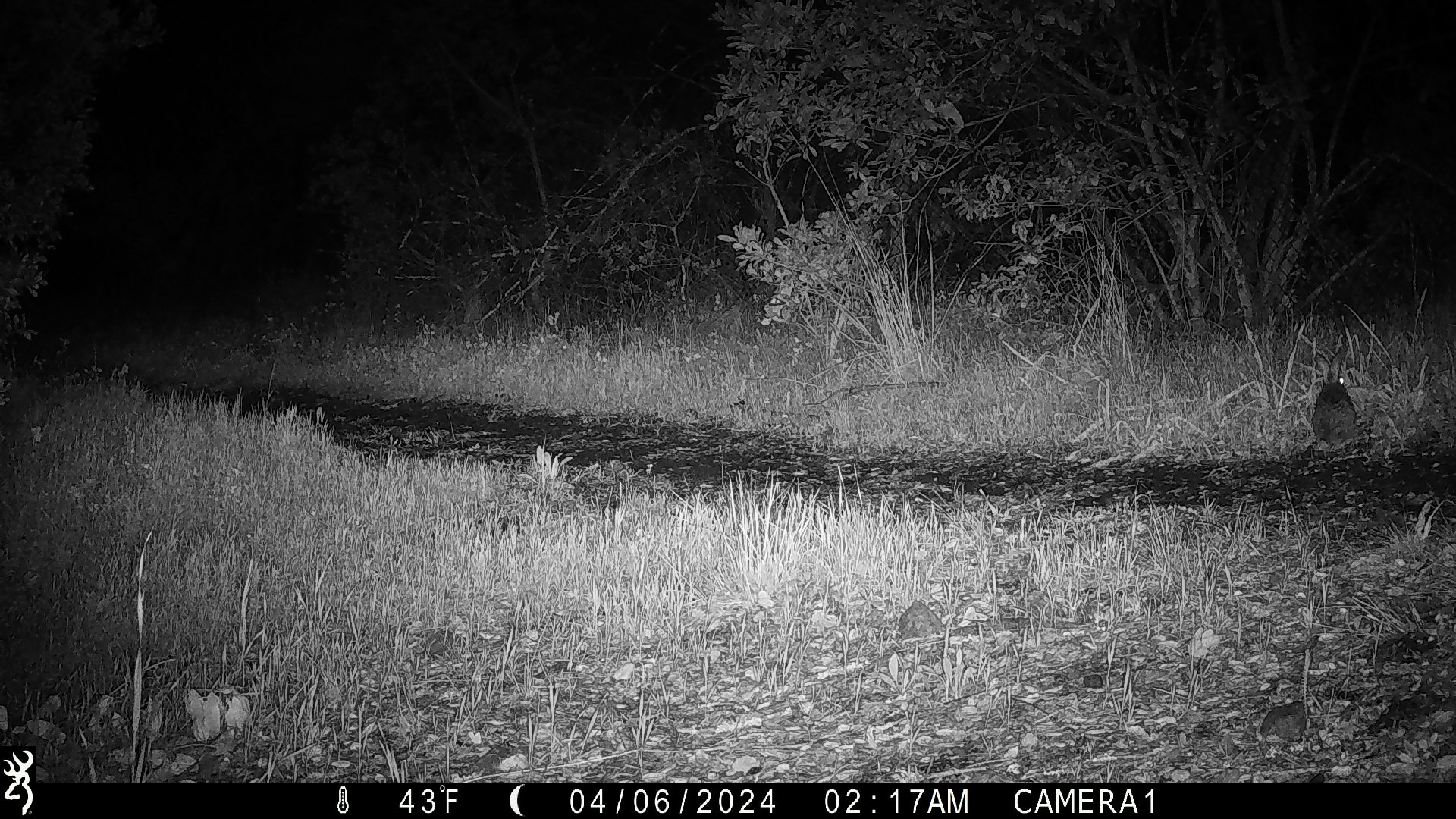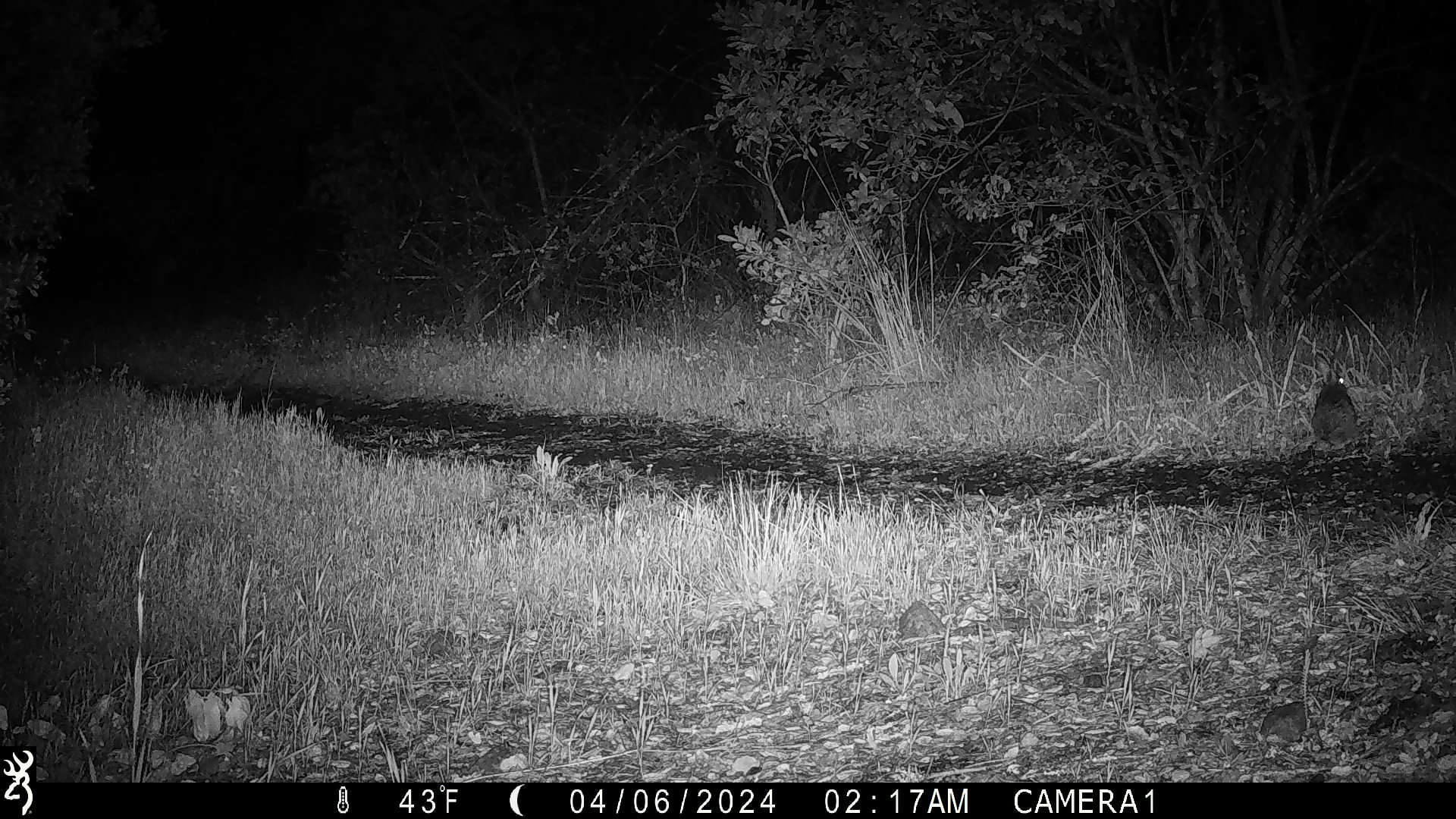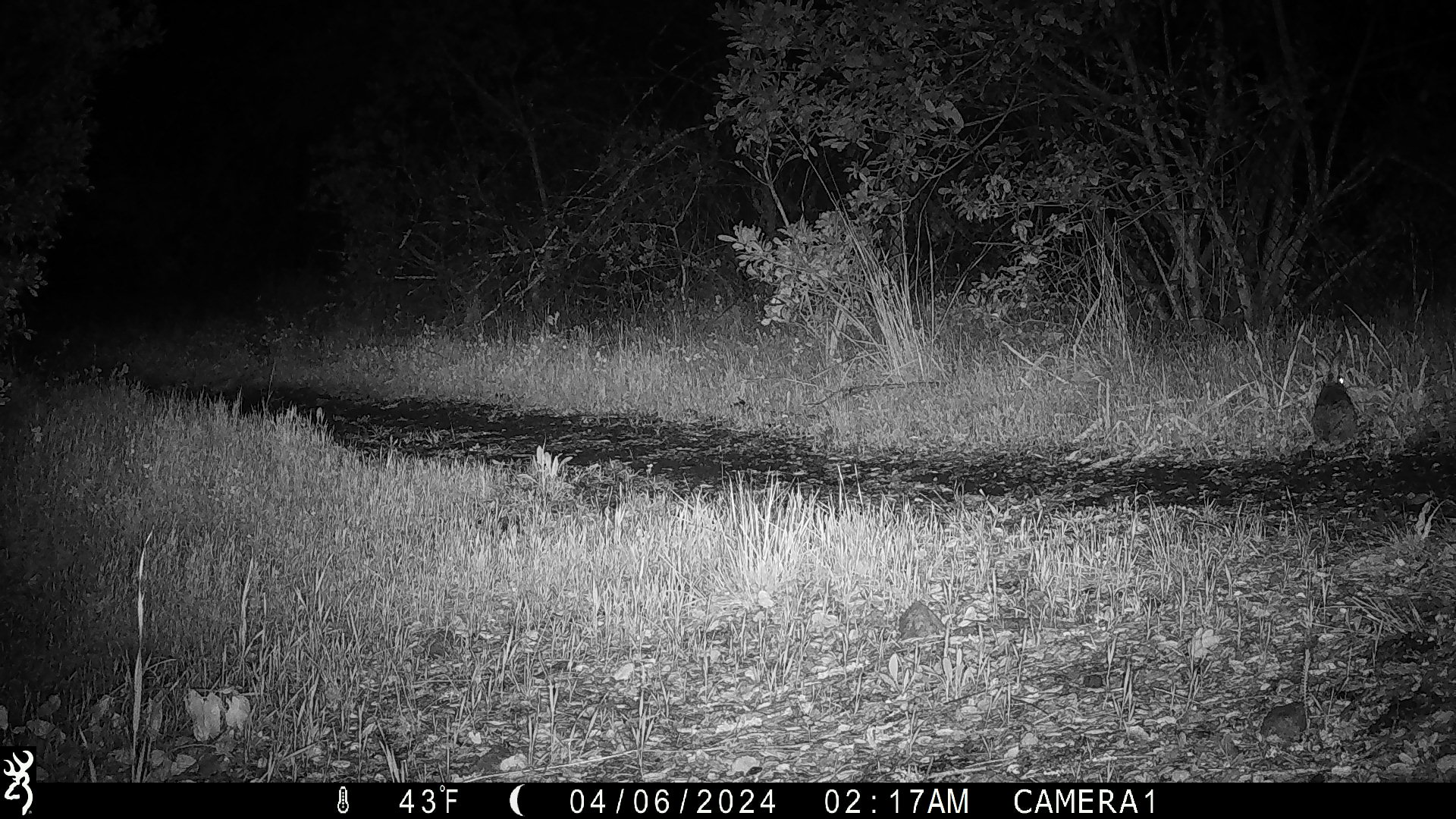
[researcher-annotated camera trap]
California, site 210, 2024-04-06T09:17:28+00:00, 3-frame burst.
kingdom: Animalia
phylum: Chordata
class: Mammalia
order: Lagomorpha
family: Leporidae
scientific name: Leporidae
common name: rabbit